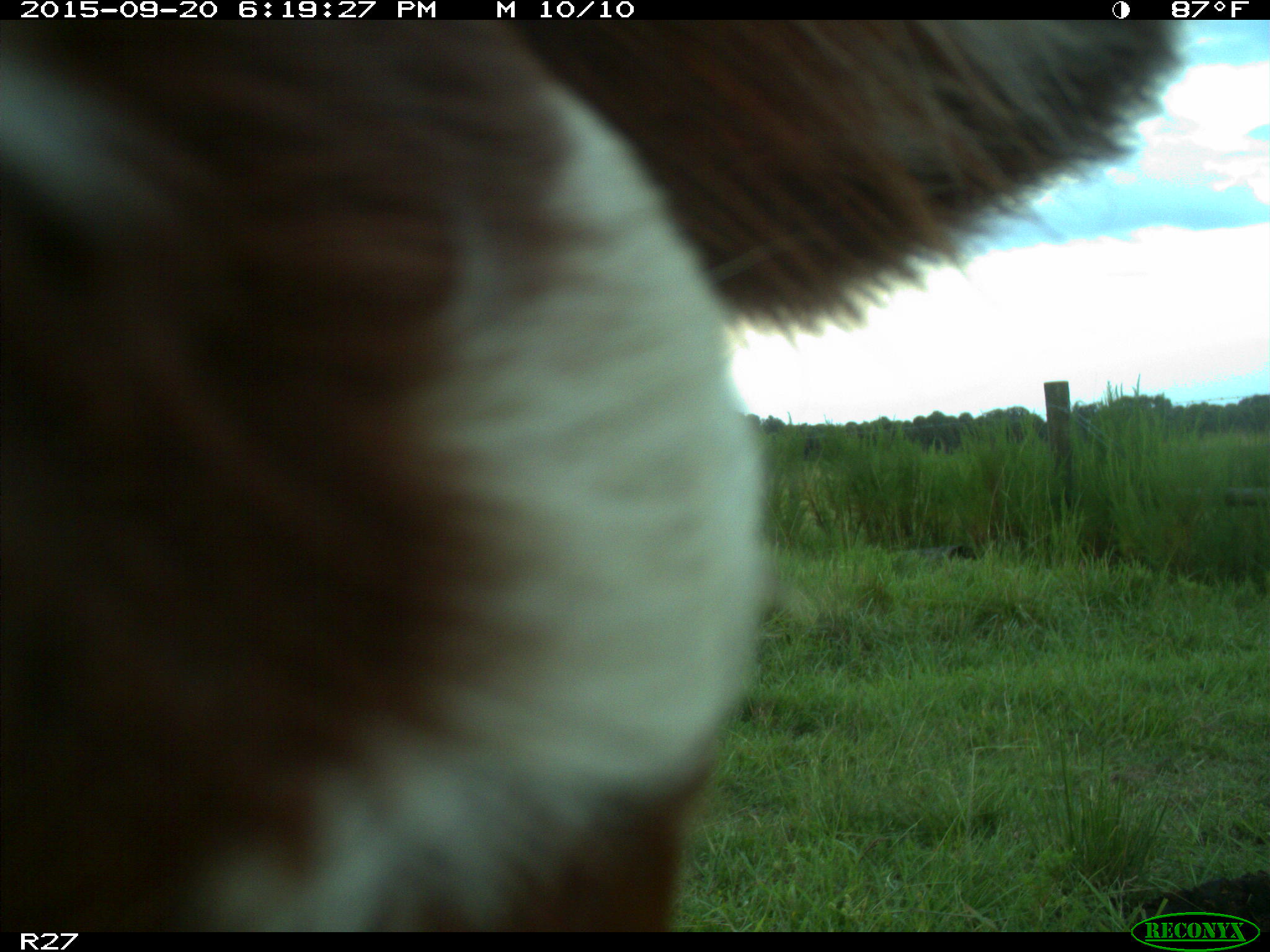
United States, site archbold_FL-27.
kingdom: Animalia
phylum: Chordata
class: Mammalia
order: Artiodactyla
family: Bovidae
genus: Bos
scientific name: Bos taurus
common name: domestic cow